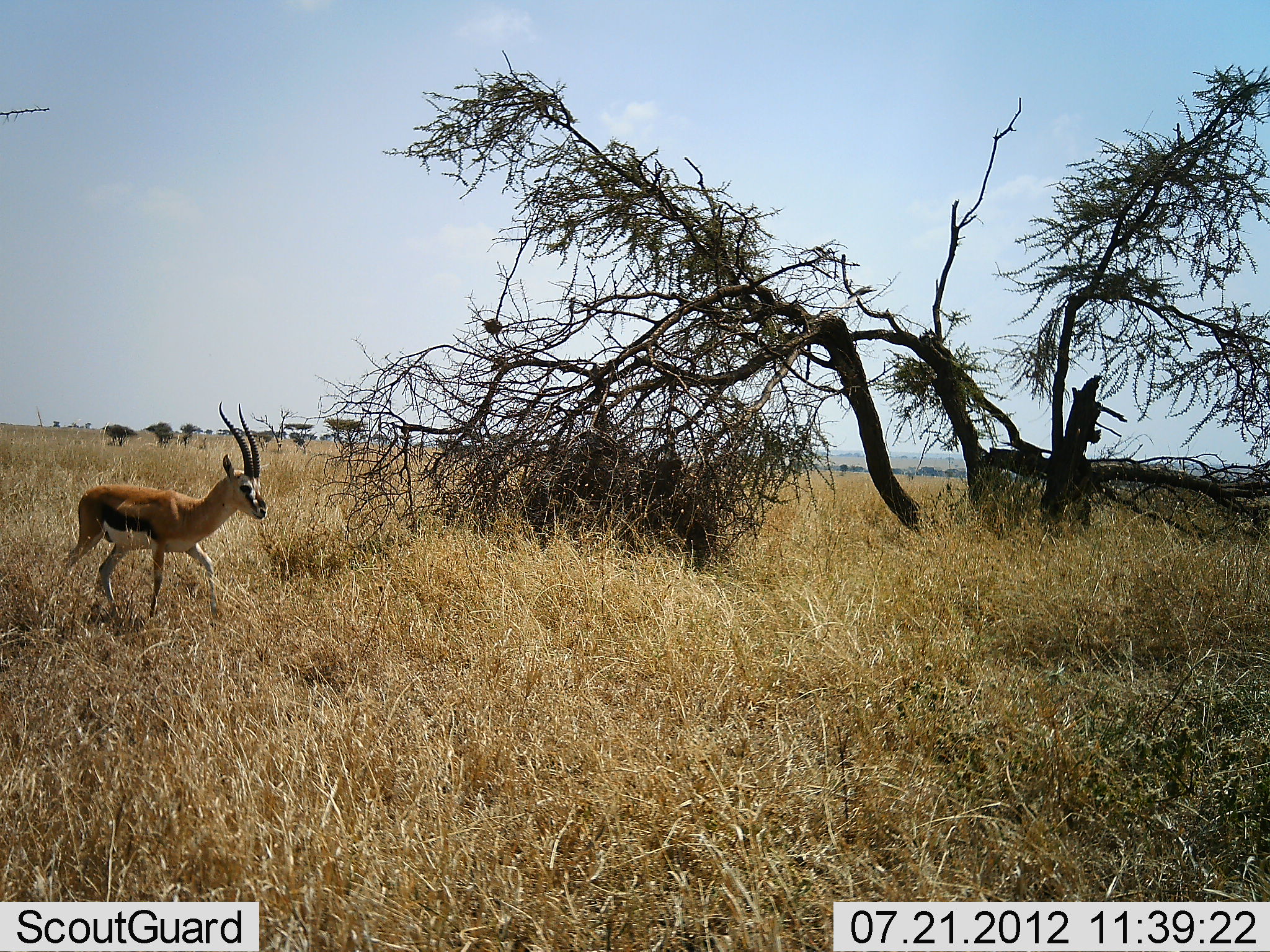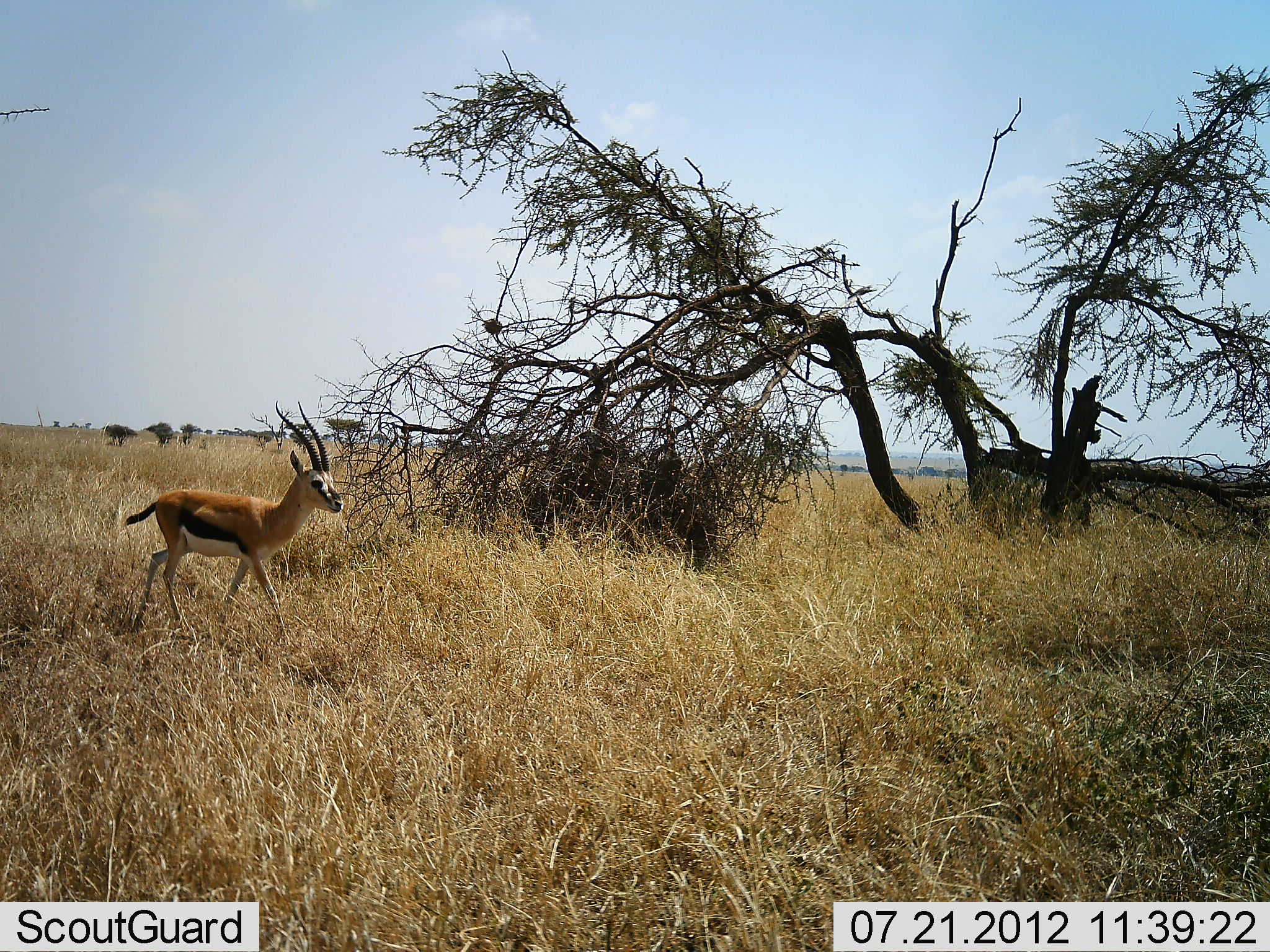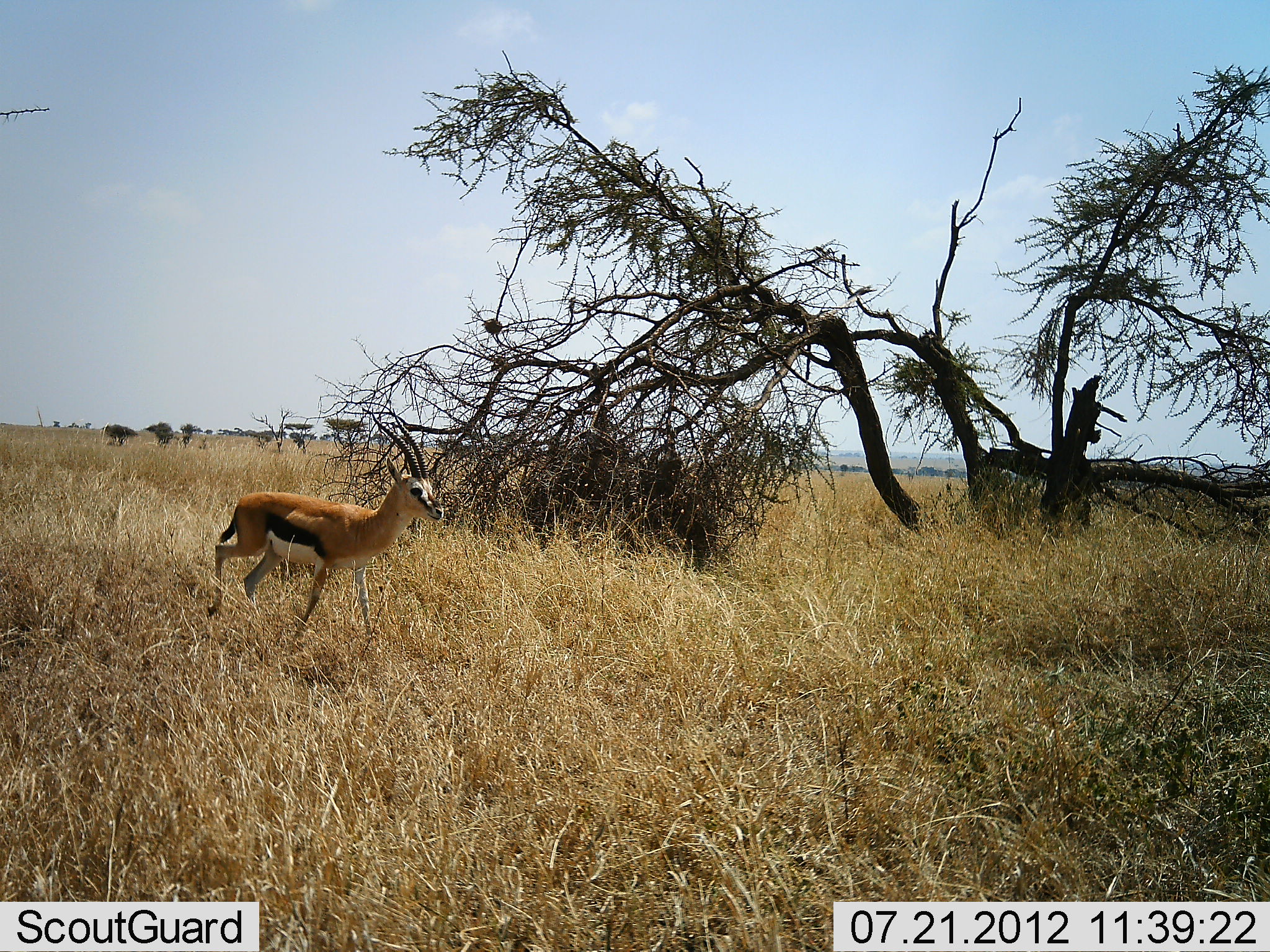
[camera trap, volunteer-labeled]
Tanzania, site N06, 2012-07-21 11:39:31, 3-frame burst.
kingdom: Animalia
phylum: Chordata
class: Mammalia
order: Artiodactyla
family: Bovidae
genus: Eudorcas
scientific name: Eudorcas thomsonii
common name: thomson's gazelle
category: gazellethomsons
Gazellethomsons (thomson's gazelle) (Eudorcas thomsonii), count 1. Behavior (volunteer vote fractions): standing 9%, resting 0%, moving 91%, interacting 0%. Young present (vote fraction): 0%. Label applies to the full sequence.